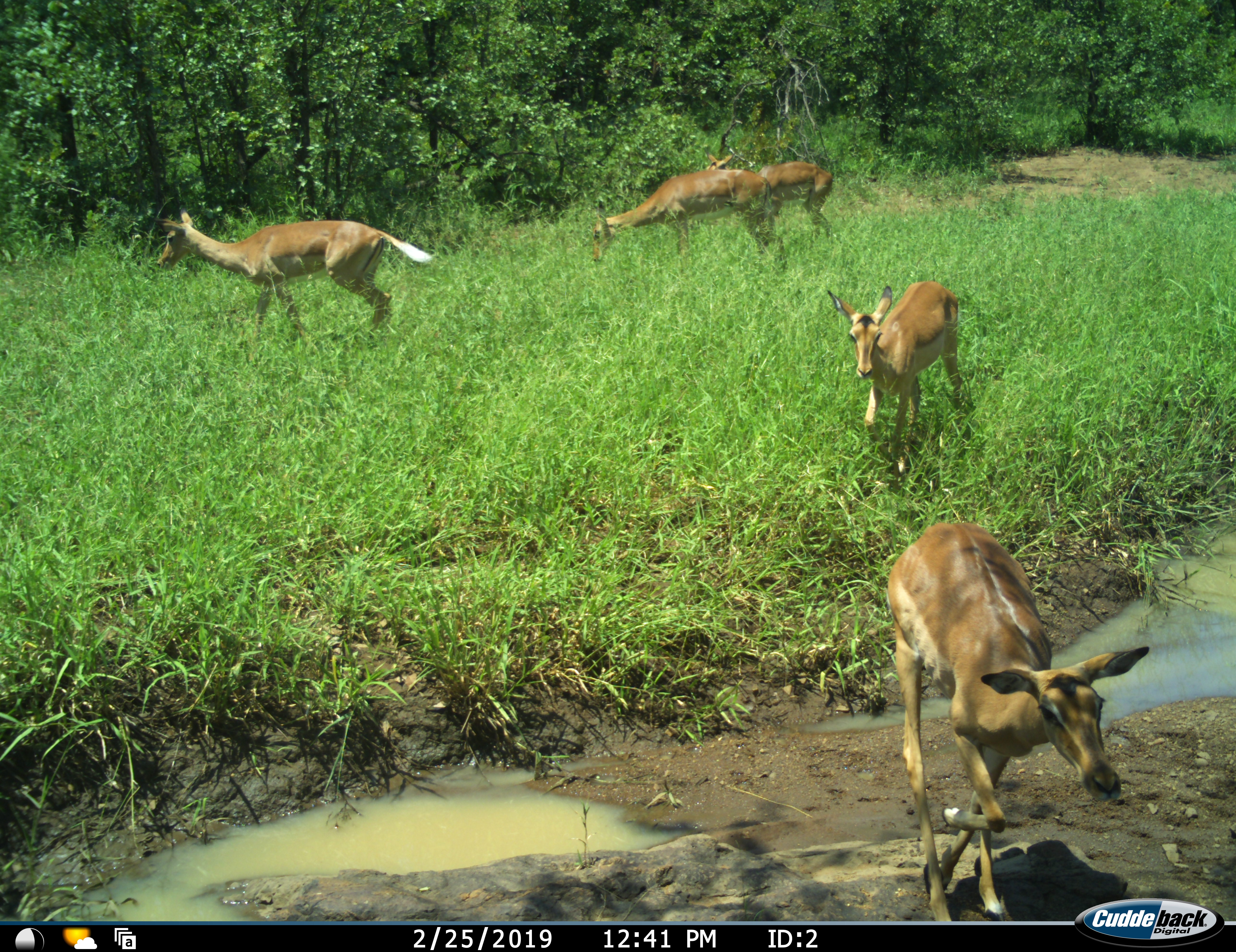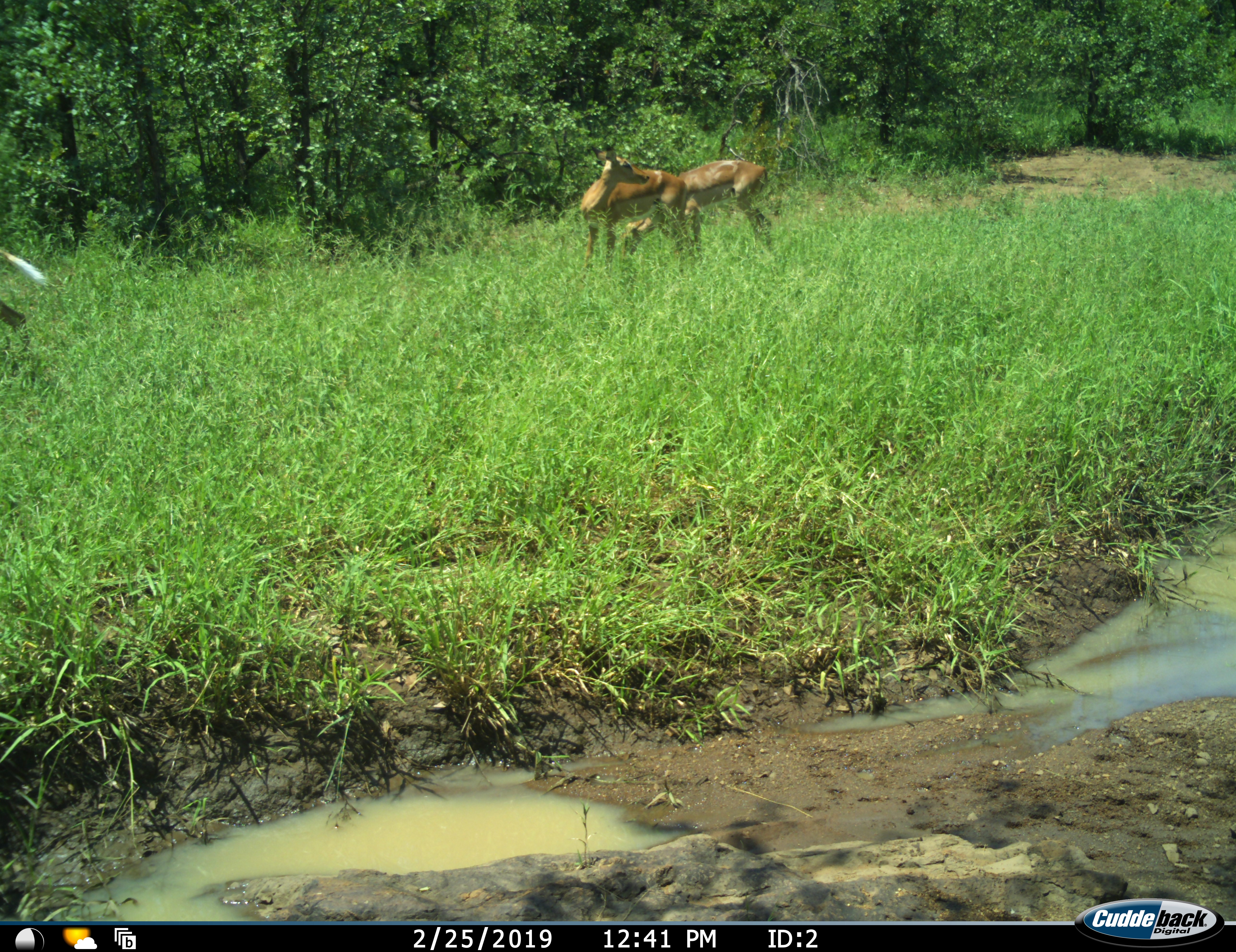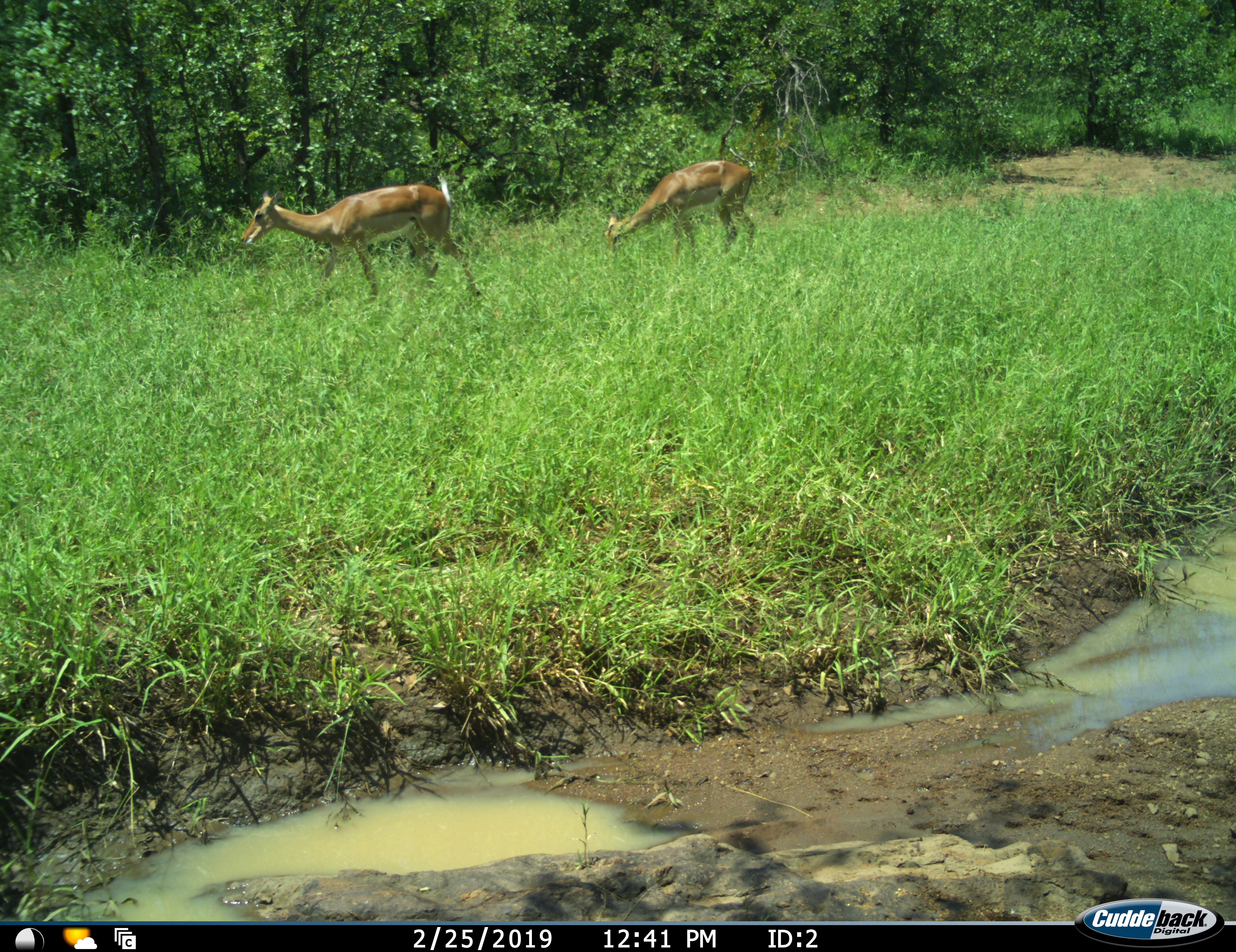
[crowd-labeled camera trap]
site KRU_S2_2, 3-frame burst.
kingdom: Animalia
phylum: Chordata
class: Mammalia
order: Artiodactyla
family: Bovidae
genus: Aepyceros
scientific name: Aepyceros melampus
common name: impala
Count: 5.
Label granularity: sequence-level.